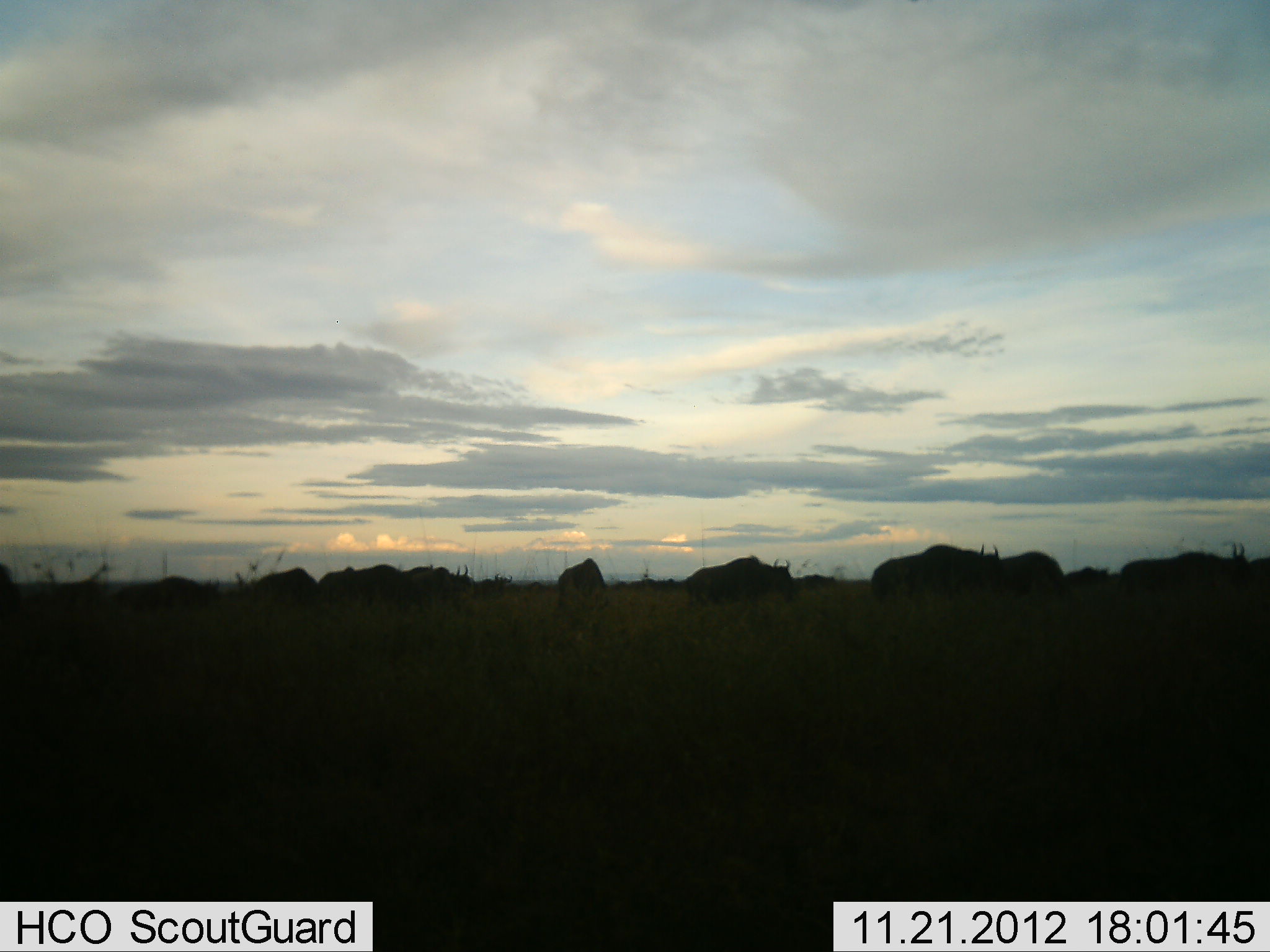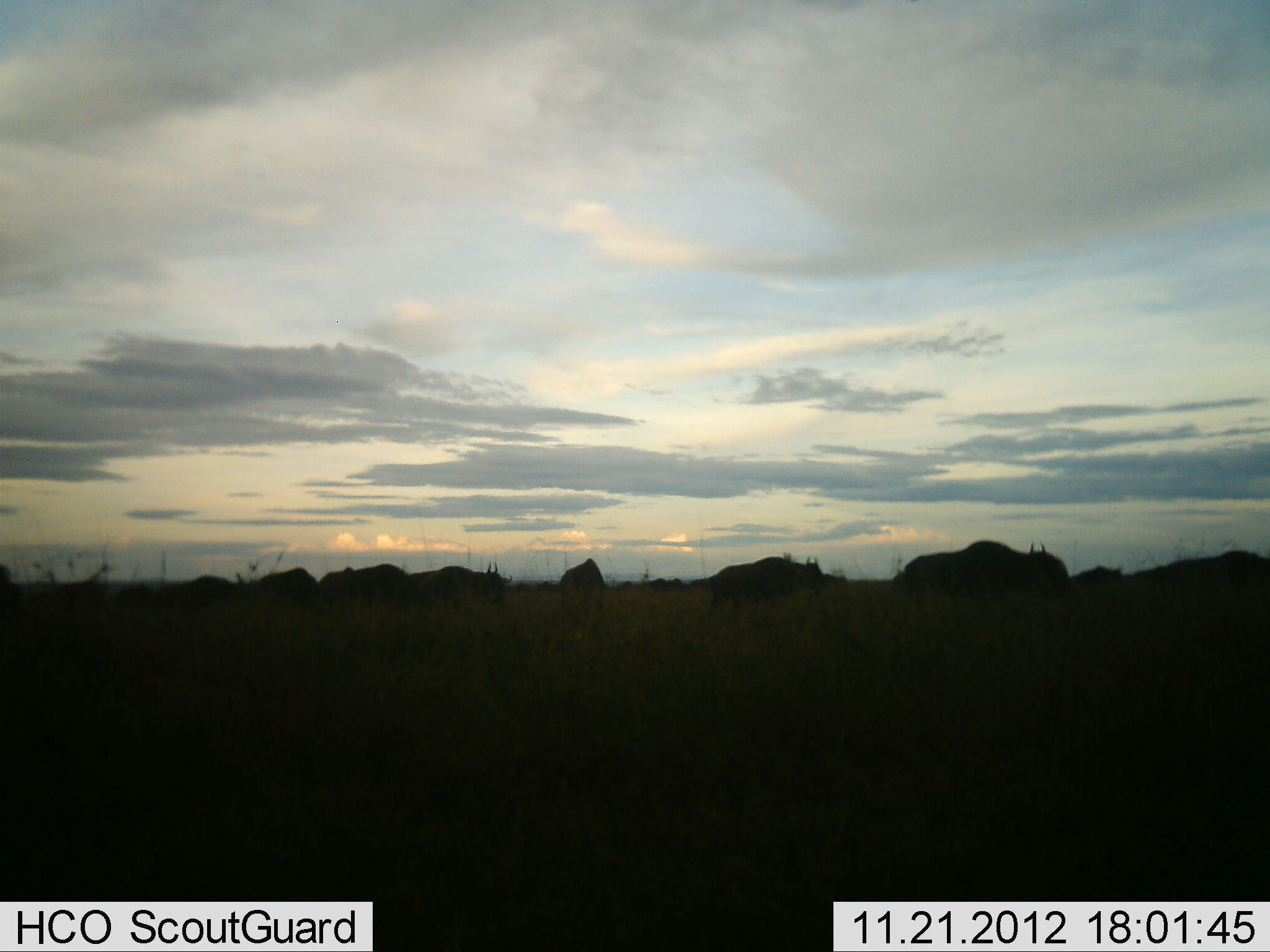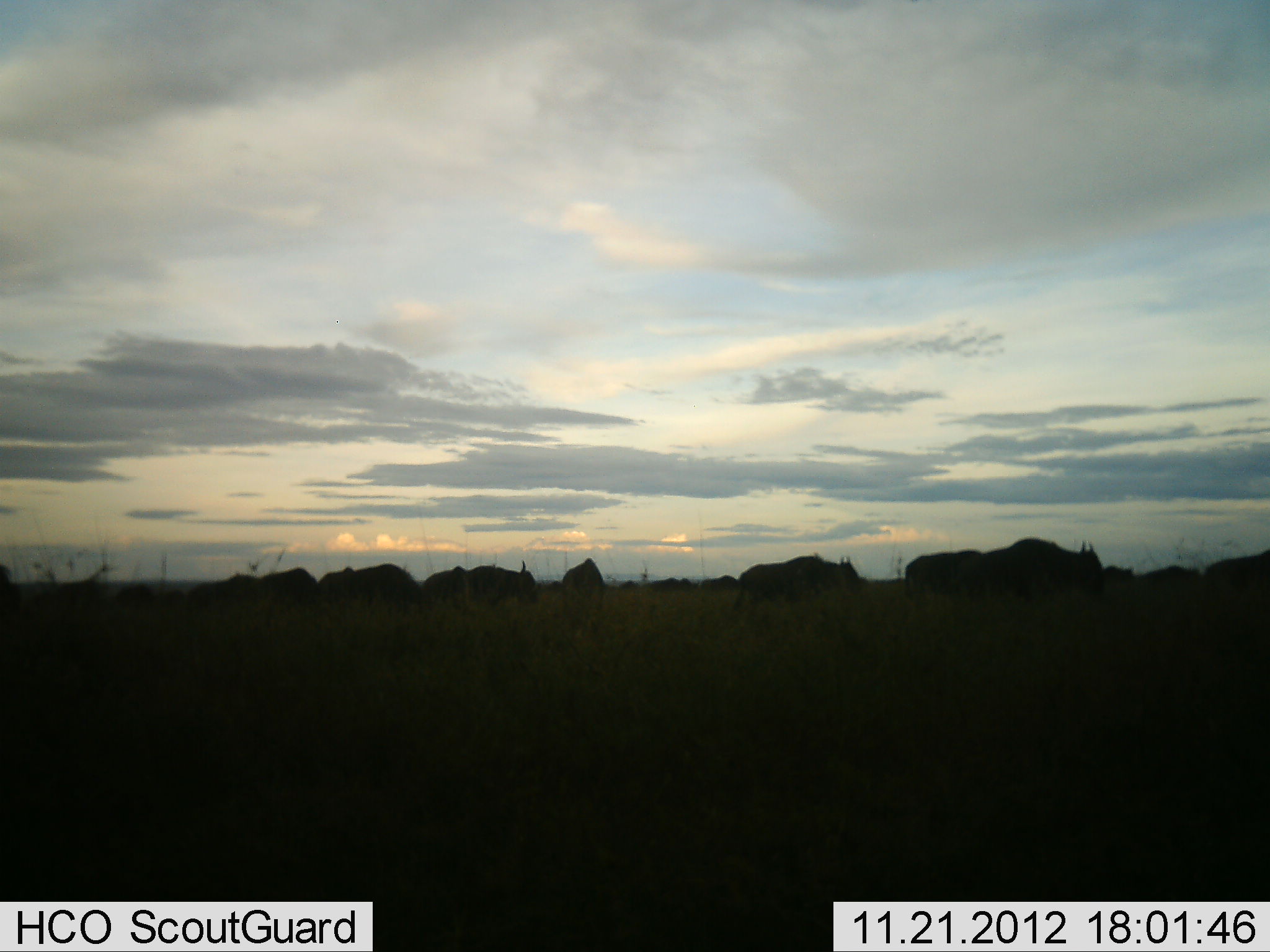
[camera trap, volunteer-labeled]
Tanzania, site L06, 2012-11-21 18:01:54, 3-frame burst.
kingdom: Animalia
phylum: Chordata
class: Mammalia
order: Artiodactyla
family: Bovidae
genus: Connochaetes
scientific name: Connochaetes taurinus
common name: blue wildebeest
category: wildebeest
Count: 11-50.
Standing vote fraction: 20%.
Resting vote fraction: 0%.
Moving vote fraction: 90%.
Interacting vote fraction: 0%.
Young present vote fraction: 0%.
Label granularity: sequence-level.